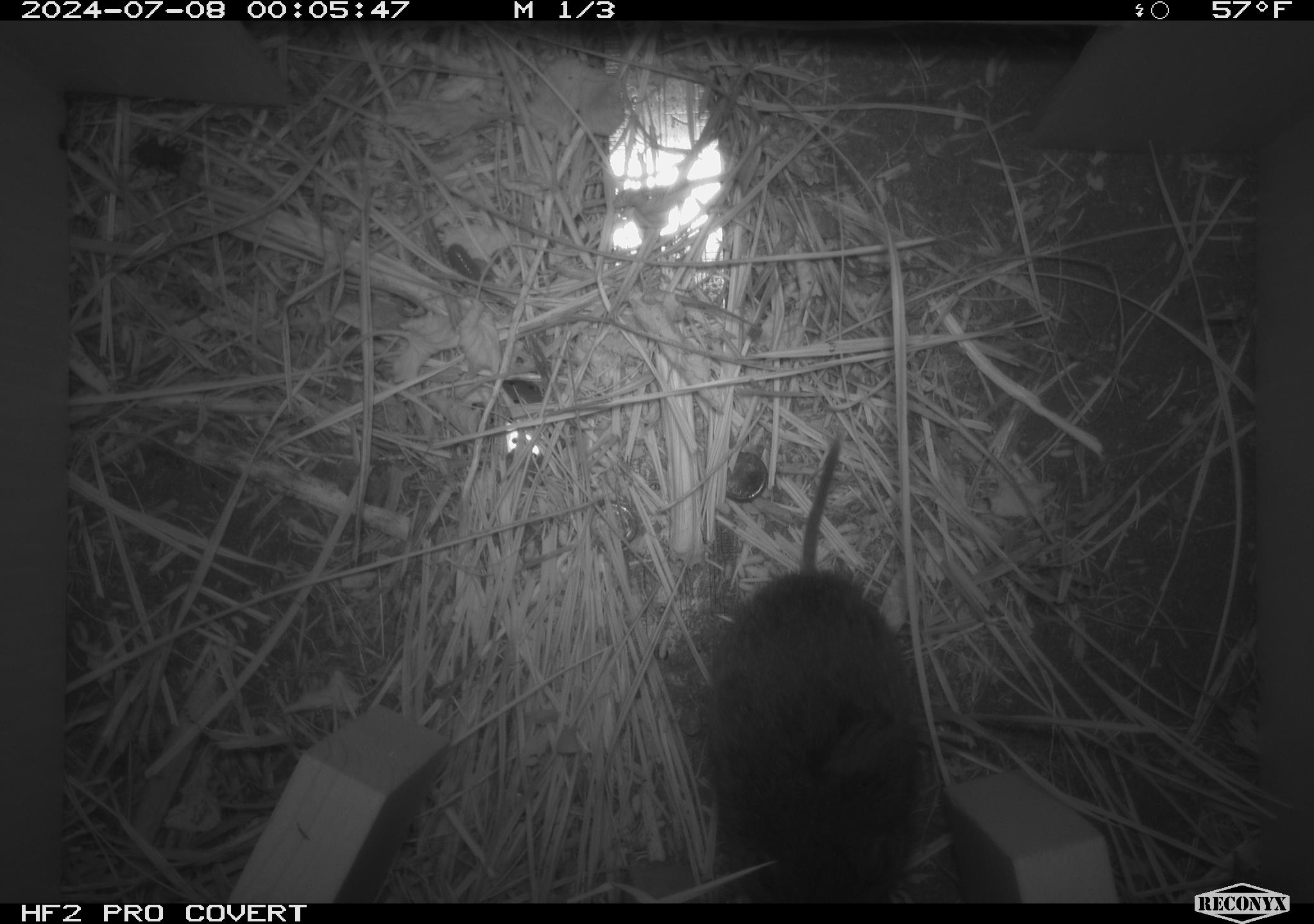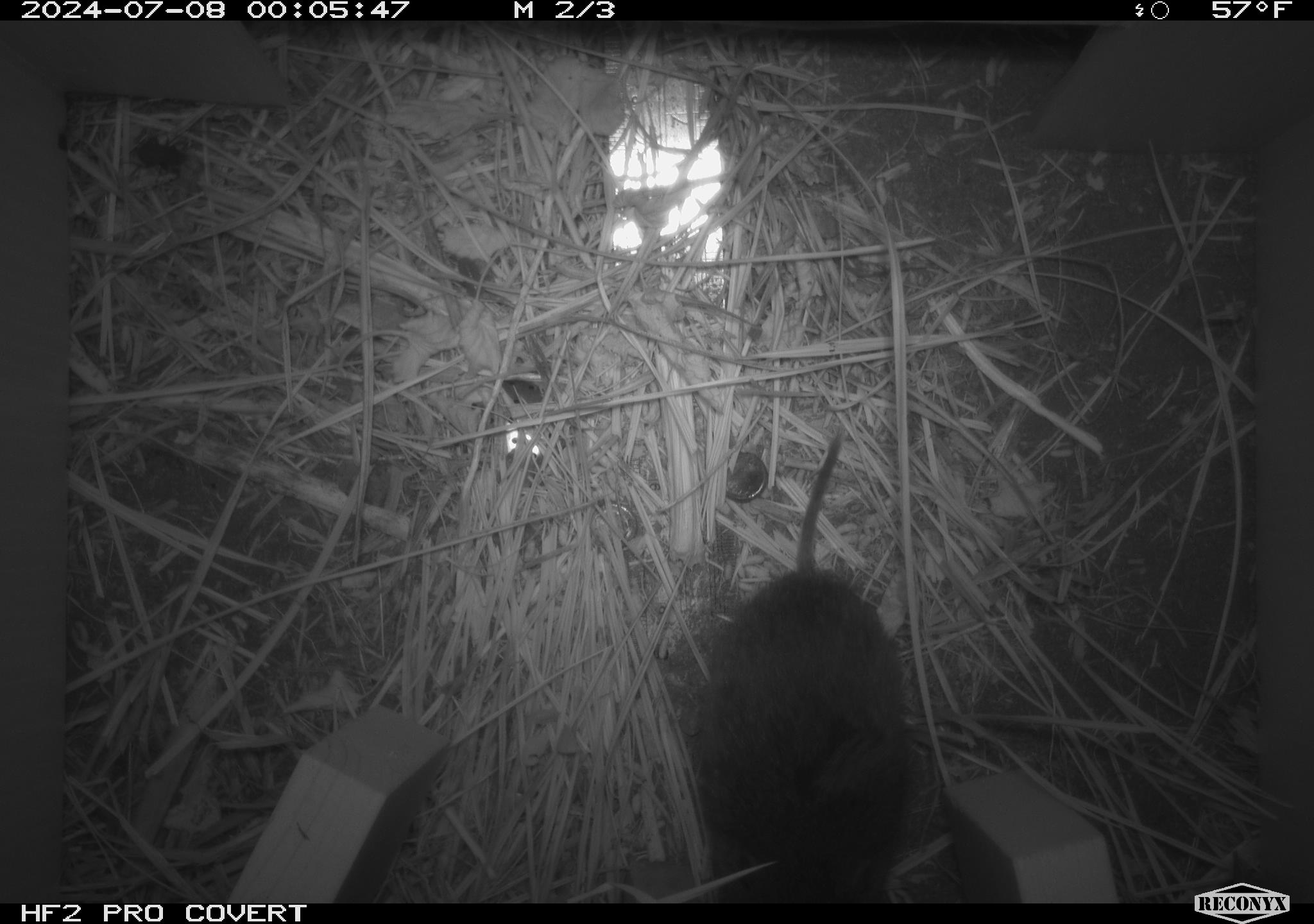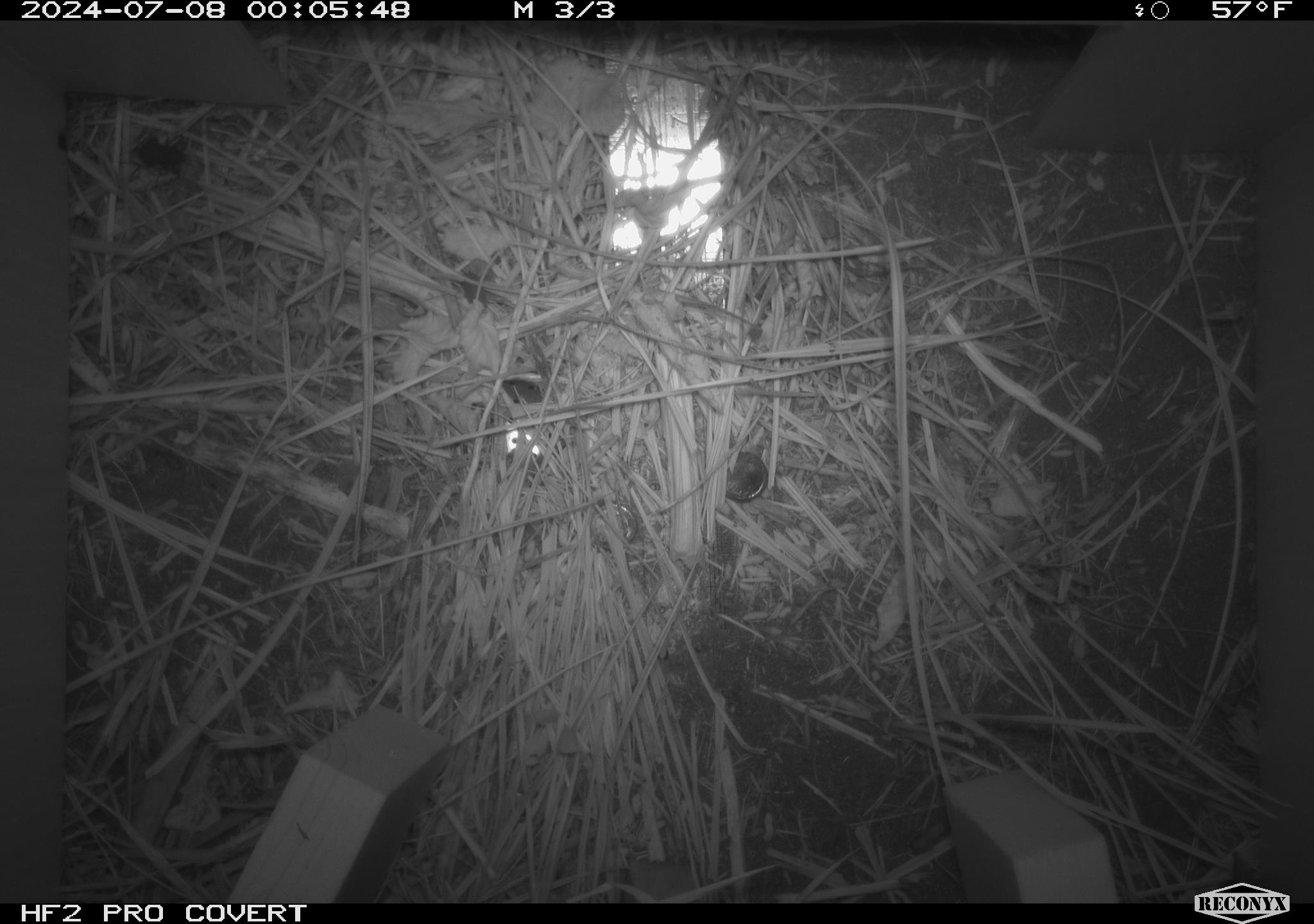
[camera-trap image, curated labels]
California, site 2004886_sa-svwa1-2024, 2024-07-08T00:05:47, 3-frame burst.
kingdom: Animalia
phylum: Chordata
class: Mammalia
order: Rodentia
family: Cricetidae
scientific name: Arvicolinae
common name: voles, lemmings, and muskrats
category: arvicolinae subfamily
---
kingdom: Animalia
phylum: Arthropoda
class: Malacostraca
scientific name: Malacostraca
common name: amphipods, crabs, isopods, krill, lobsters and shrimps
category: malacostracan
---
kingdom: Animalia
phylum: Arthropoda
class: Insecta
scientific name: Insecta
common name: insect